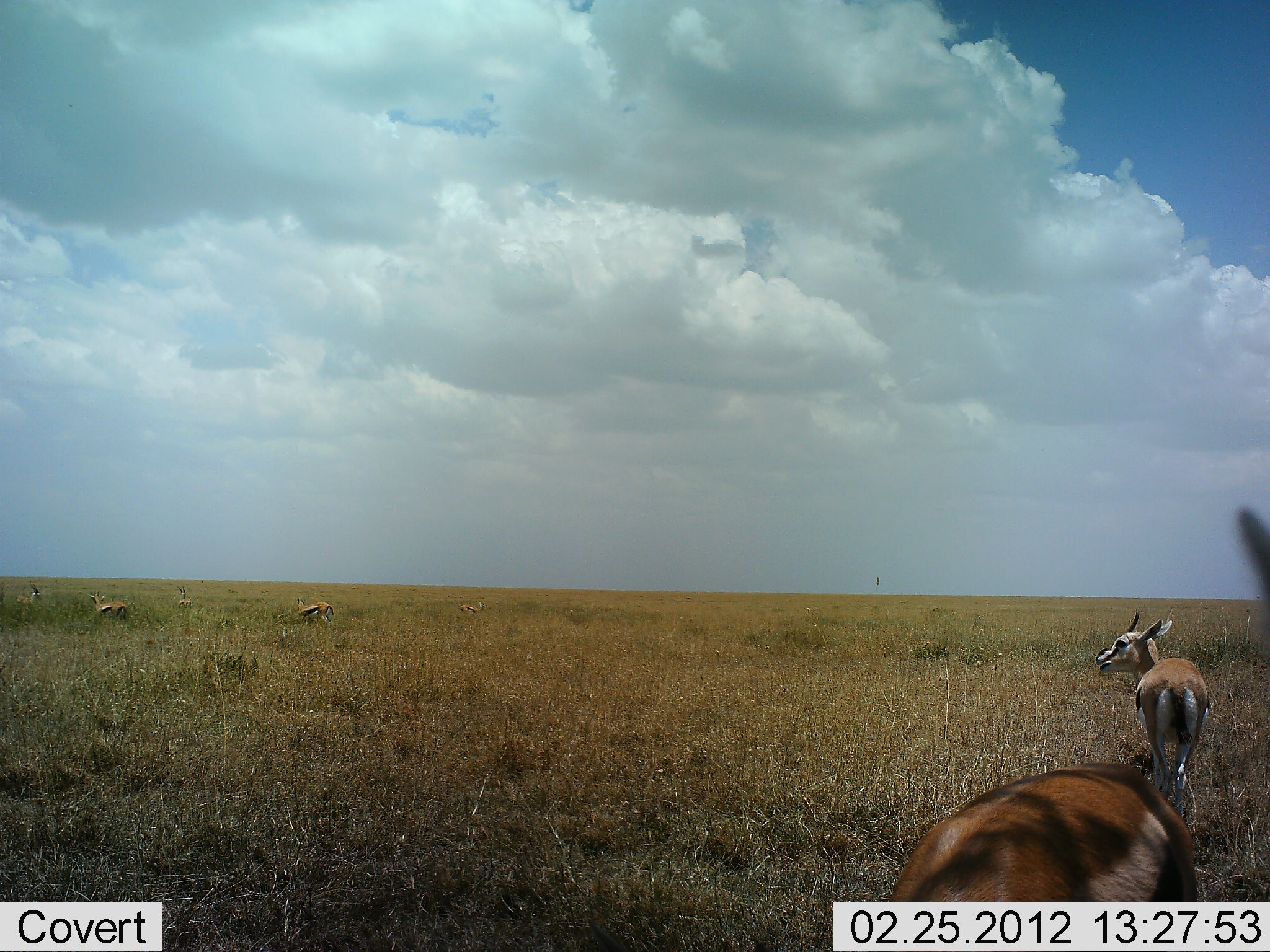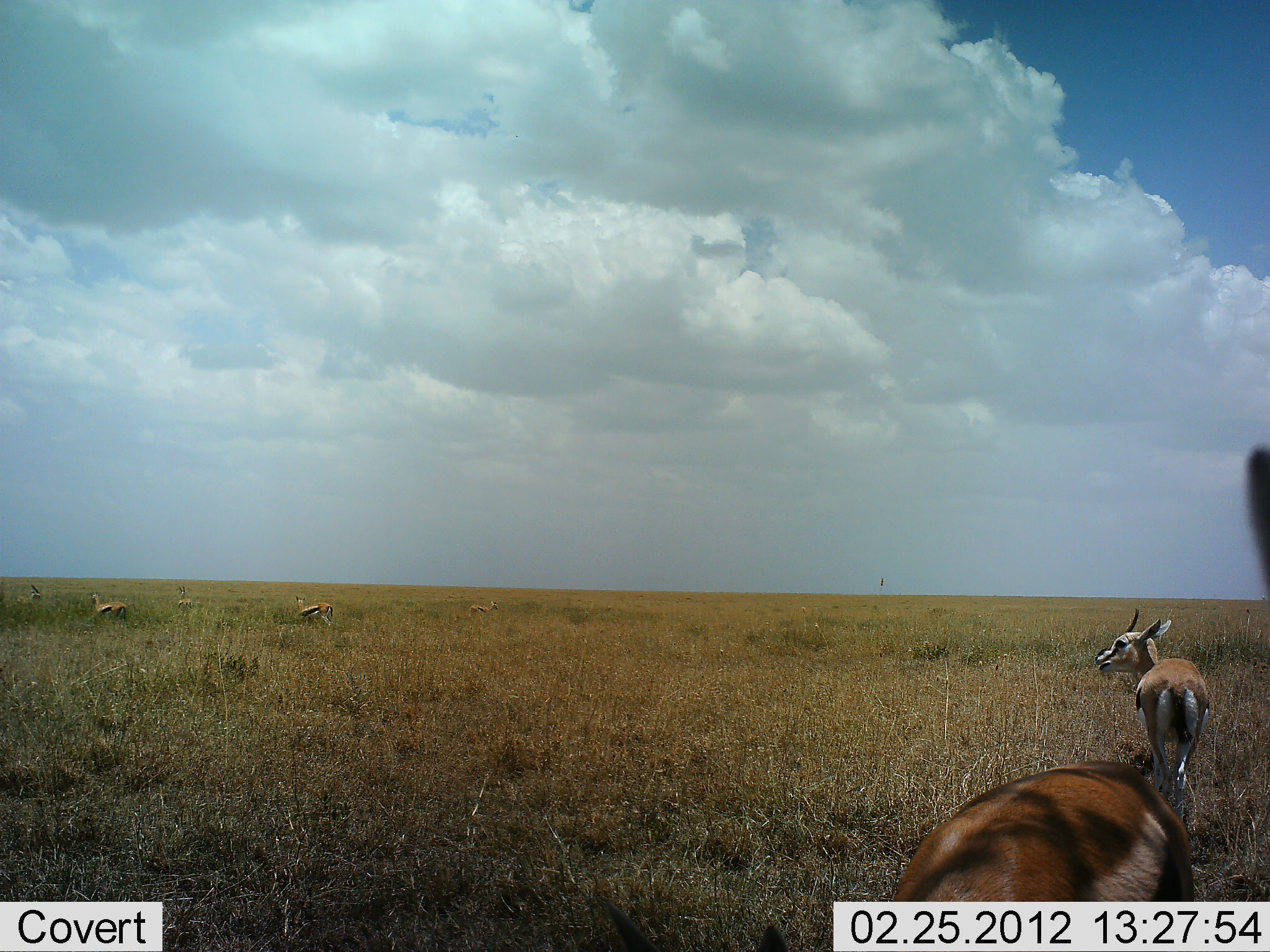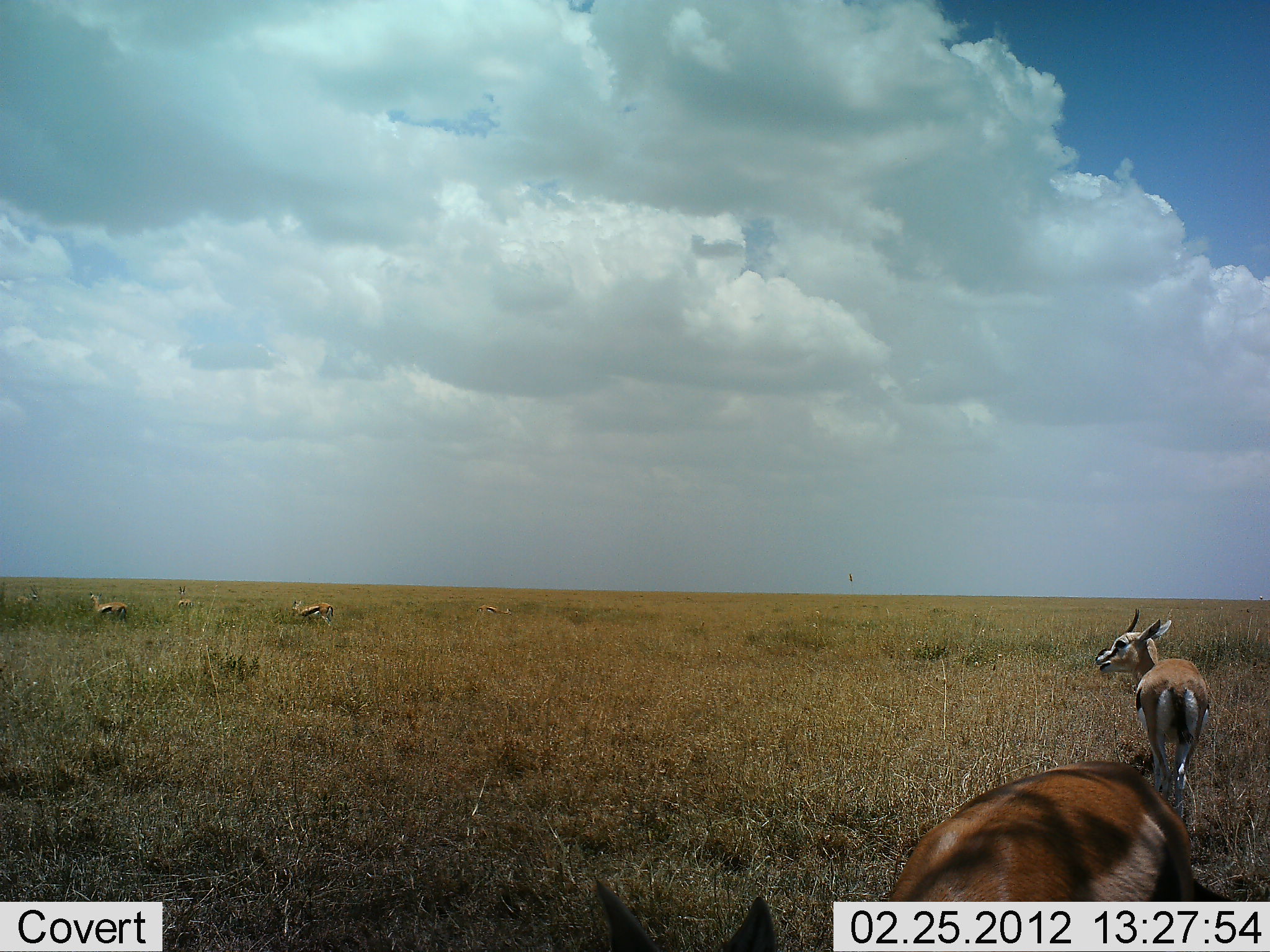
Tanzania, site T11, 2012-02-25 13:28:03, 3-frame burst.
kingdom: Animalia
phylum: Chordata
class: Mammalia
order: Artiodactyla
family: Bovidae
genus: Eudorcas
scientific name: Eudorcas thomsonii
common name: thomson's gazelle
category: gazellethomsons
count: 7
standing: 91%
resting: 9%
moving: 17%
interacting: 0%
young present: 4%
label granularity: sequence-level